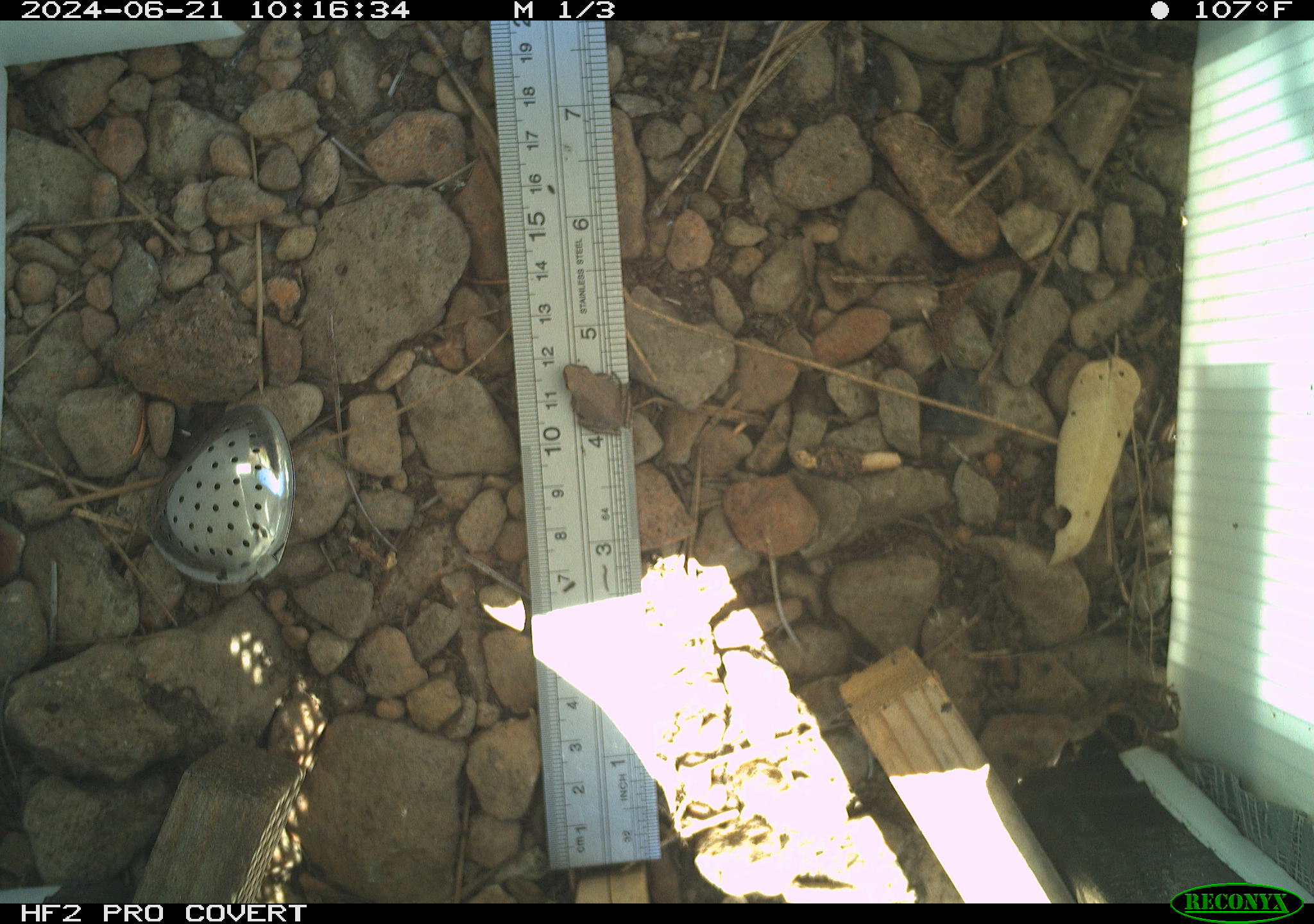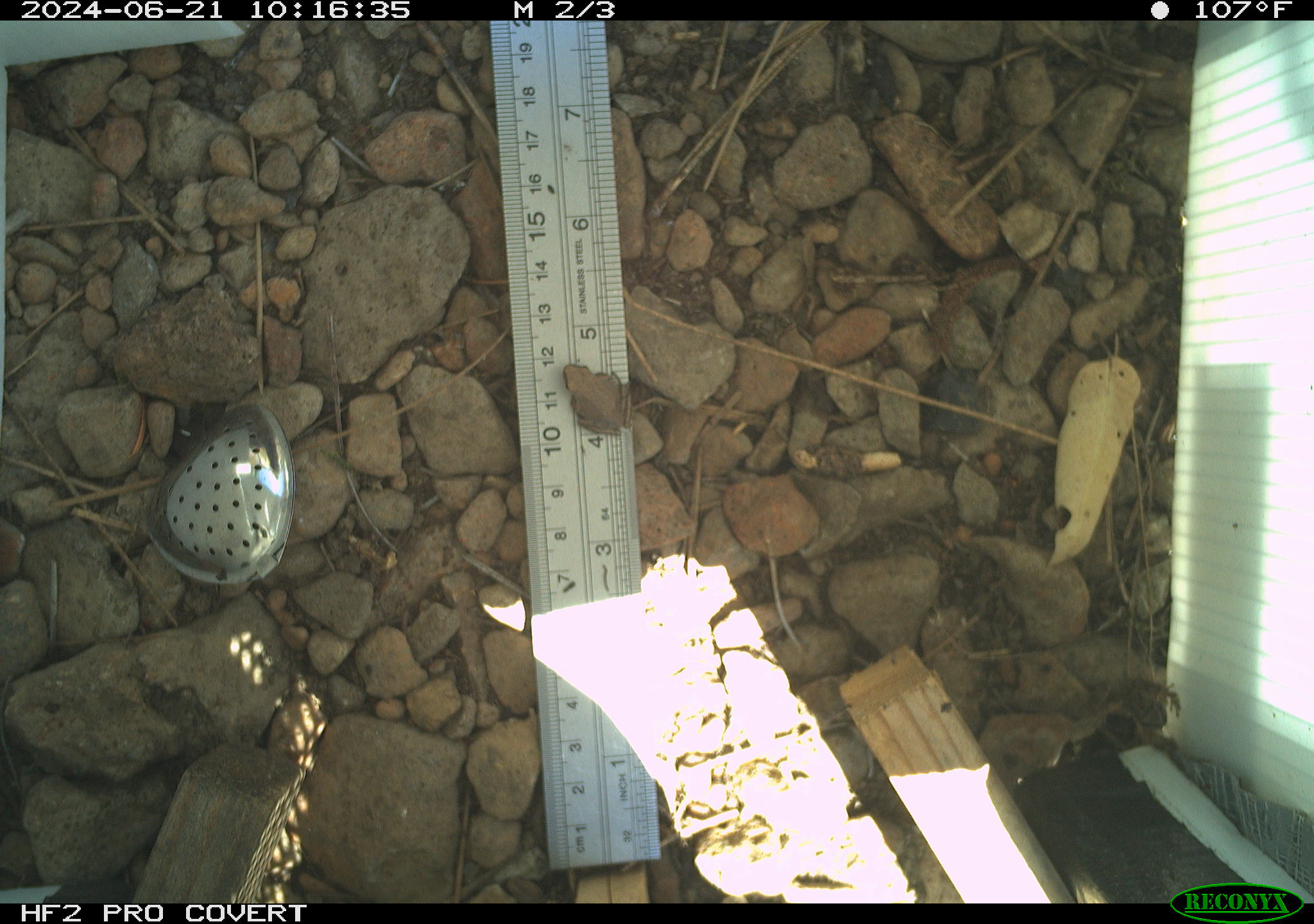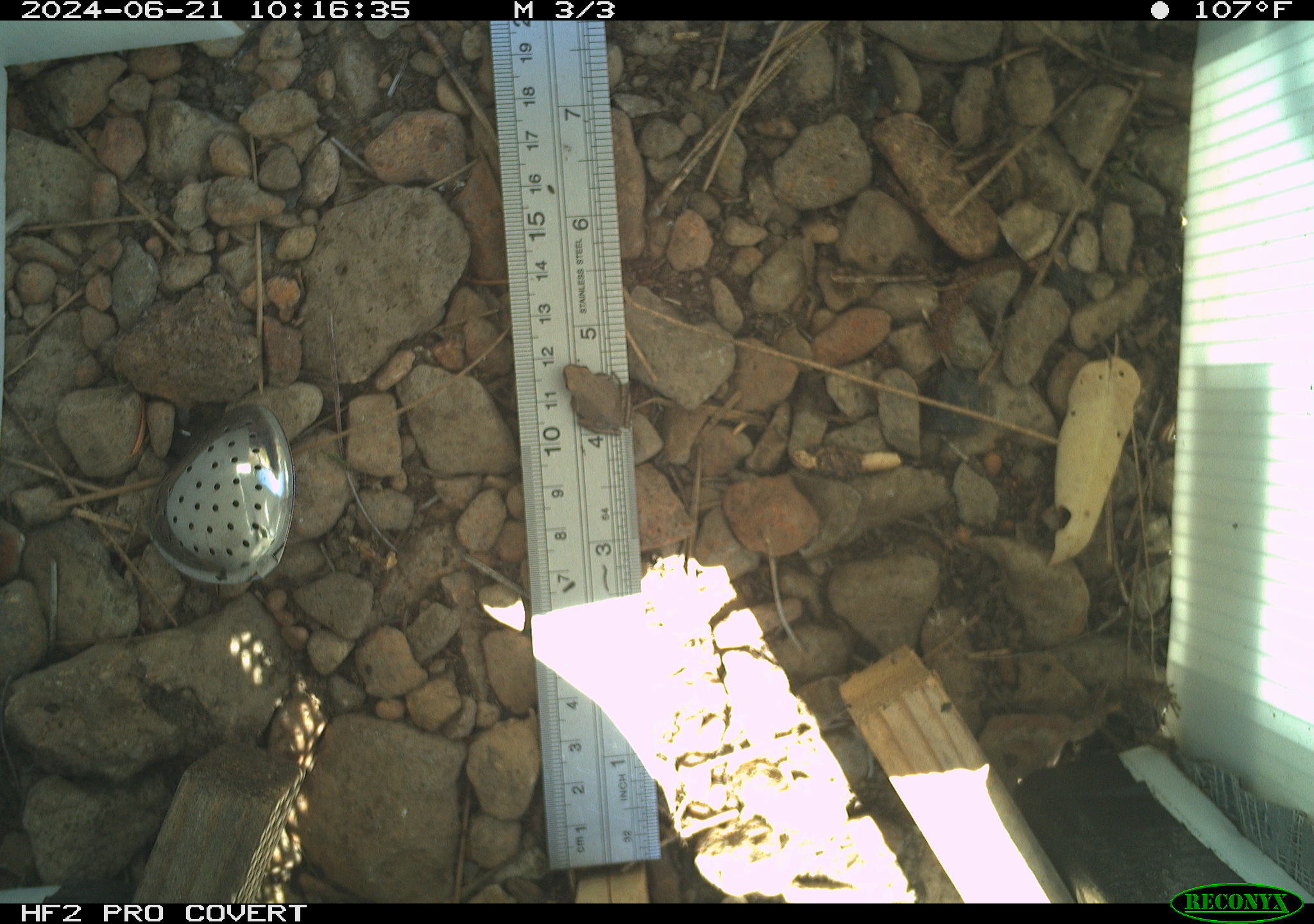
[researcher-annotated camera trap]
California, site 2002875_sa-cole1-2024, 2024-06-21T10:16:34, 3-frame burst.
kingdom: Animalia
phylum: Chordata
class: Amphibia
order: Anura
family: Hylidae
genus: Pseudacris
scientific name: Pseudacris regilla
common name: sierran treefrog